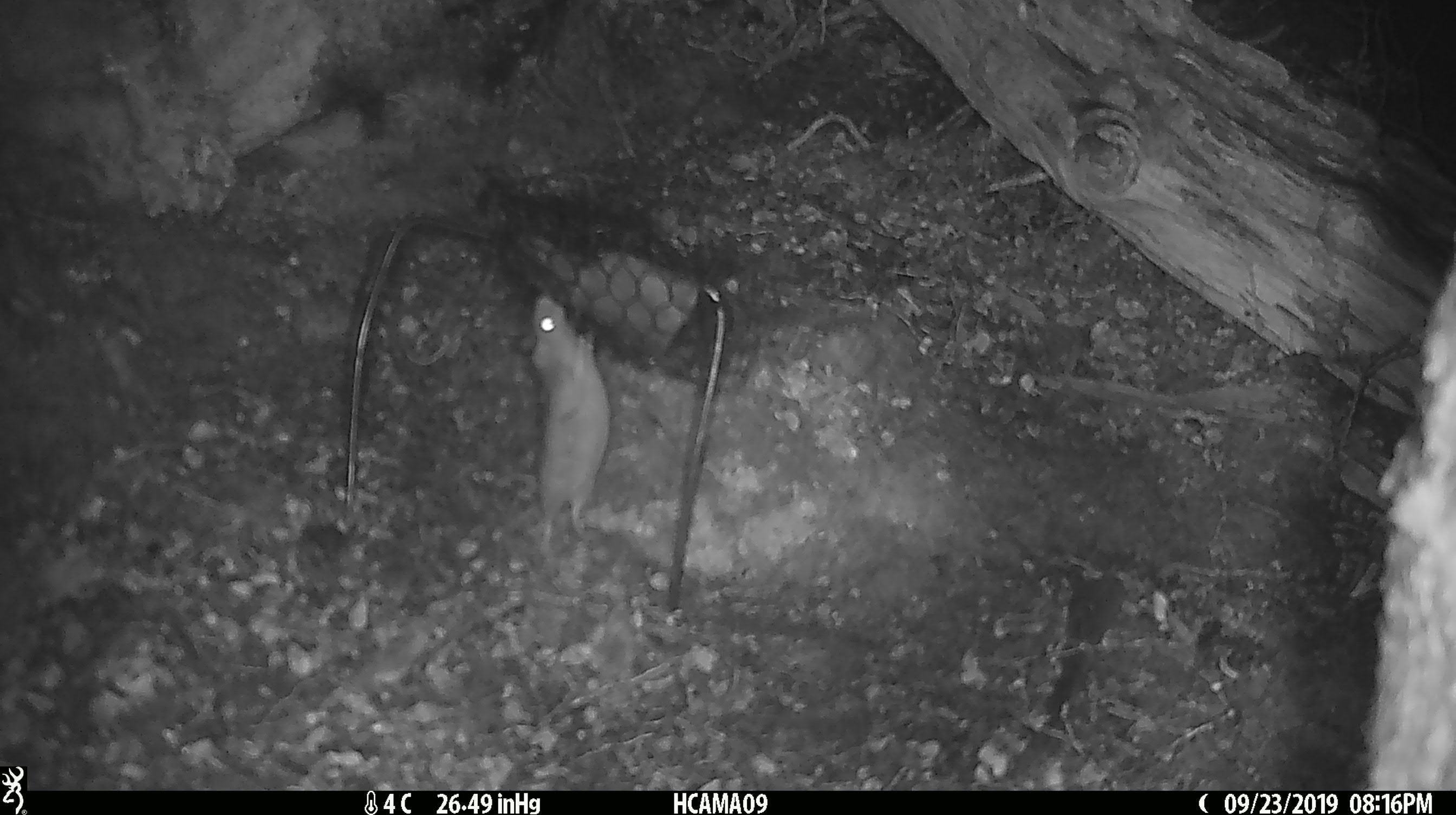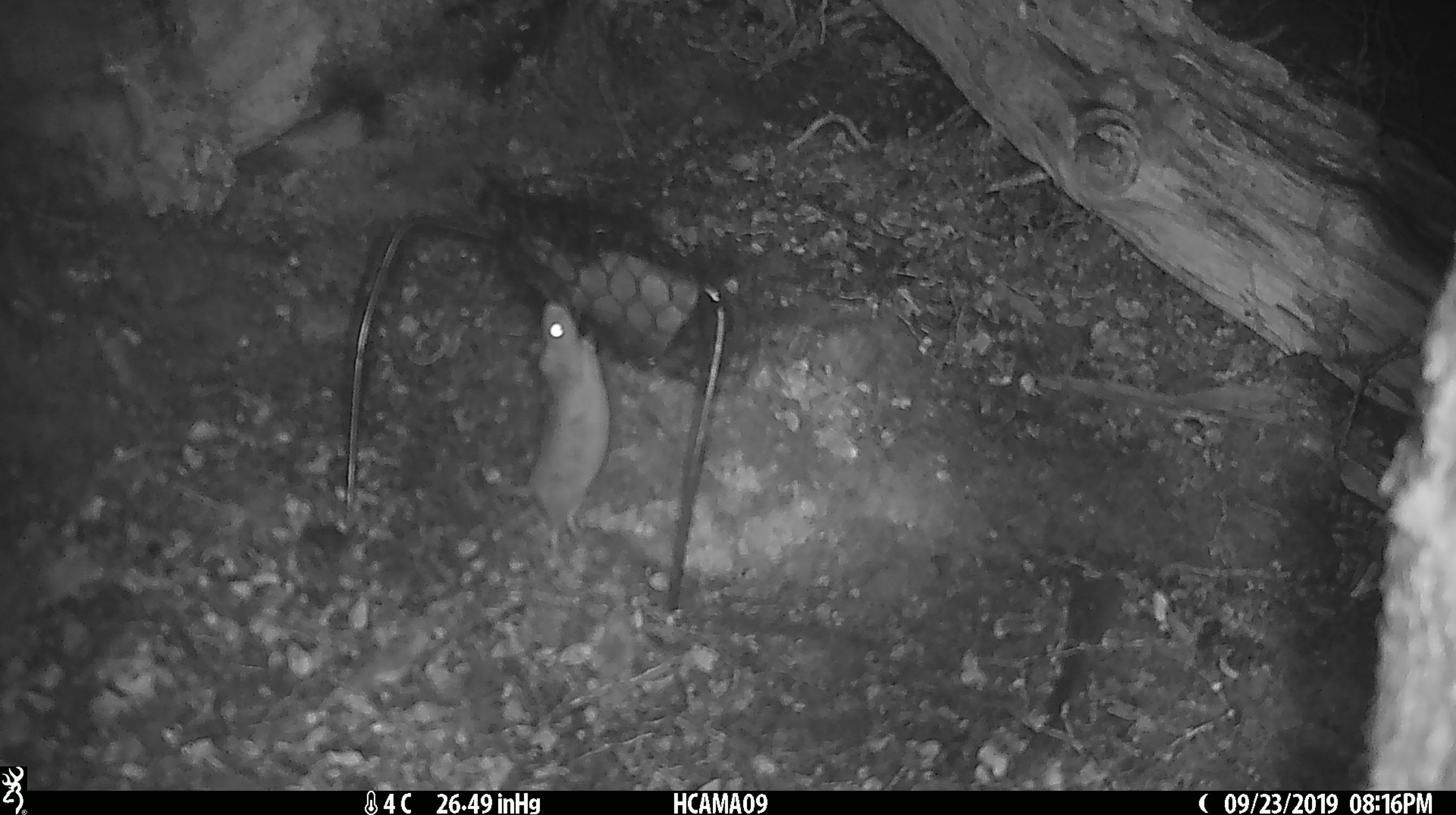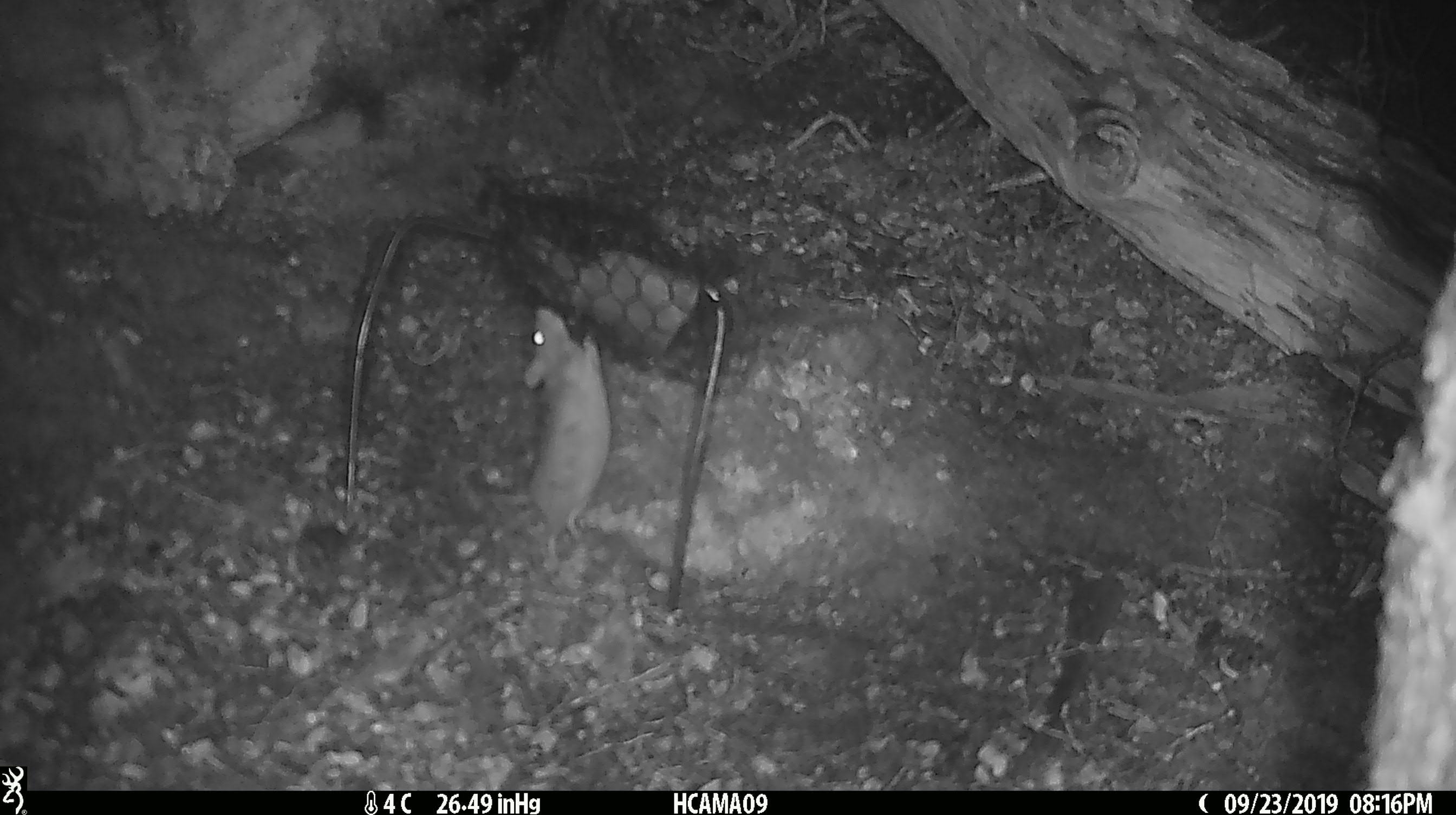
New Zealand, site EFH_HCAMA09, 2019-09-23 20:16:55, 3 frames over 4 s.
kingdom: Animalia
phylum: Chordata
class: Mammalia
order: Rodentia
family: Muridae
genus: Mus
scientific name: Mus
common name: mouse